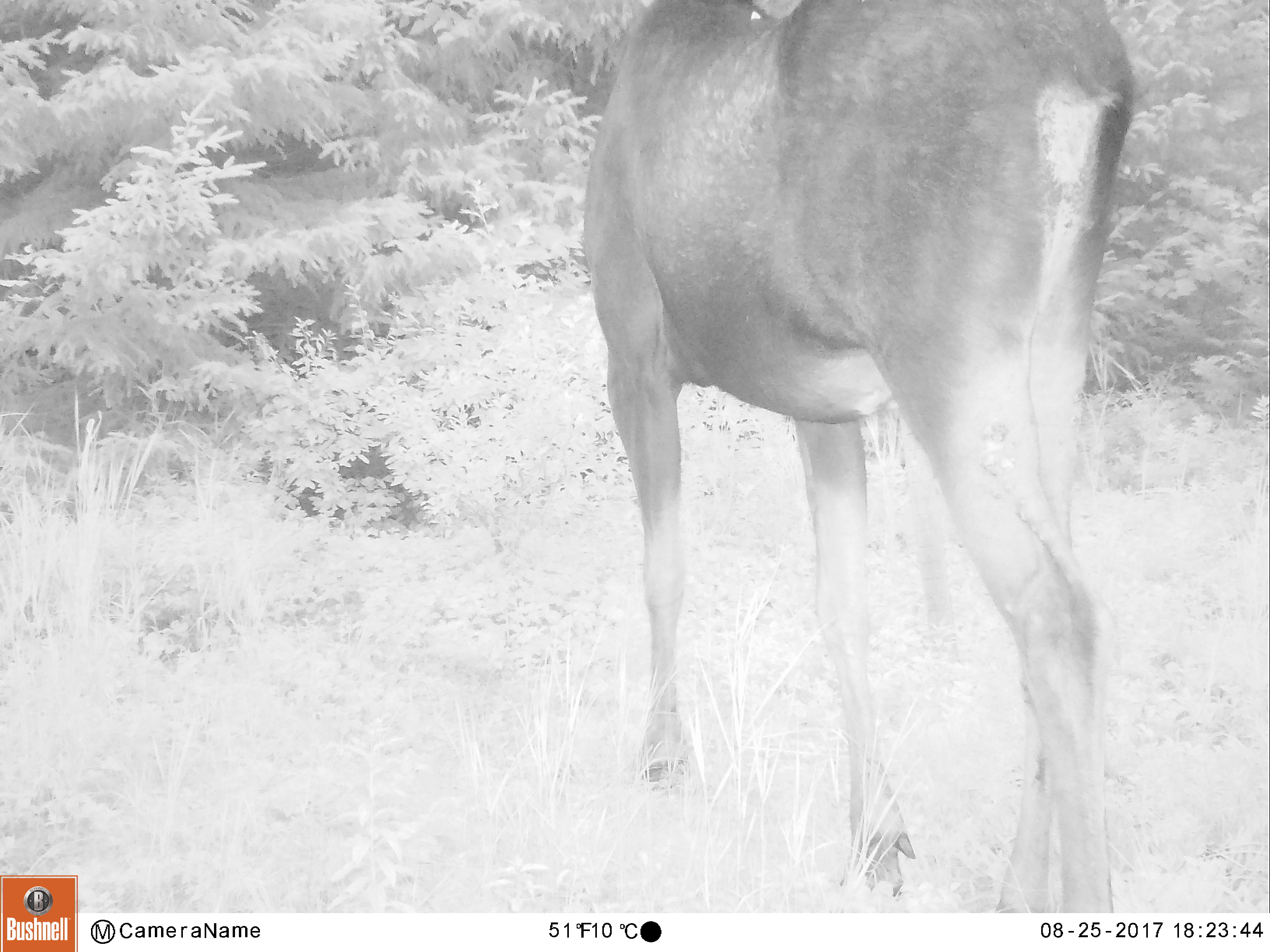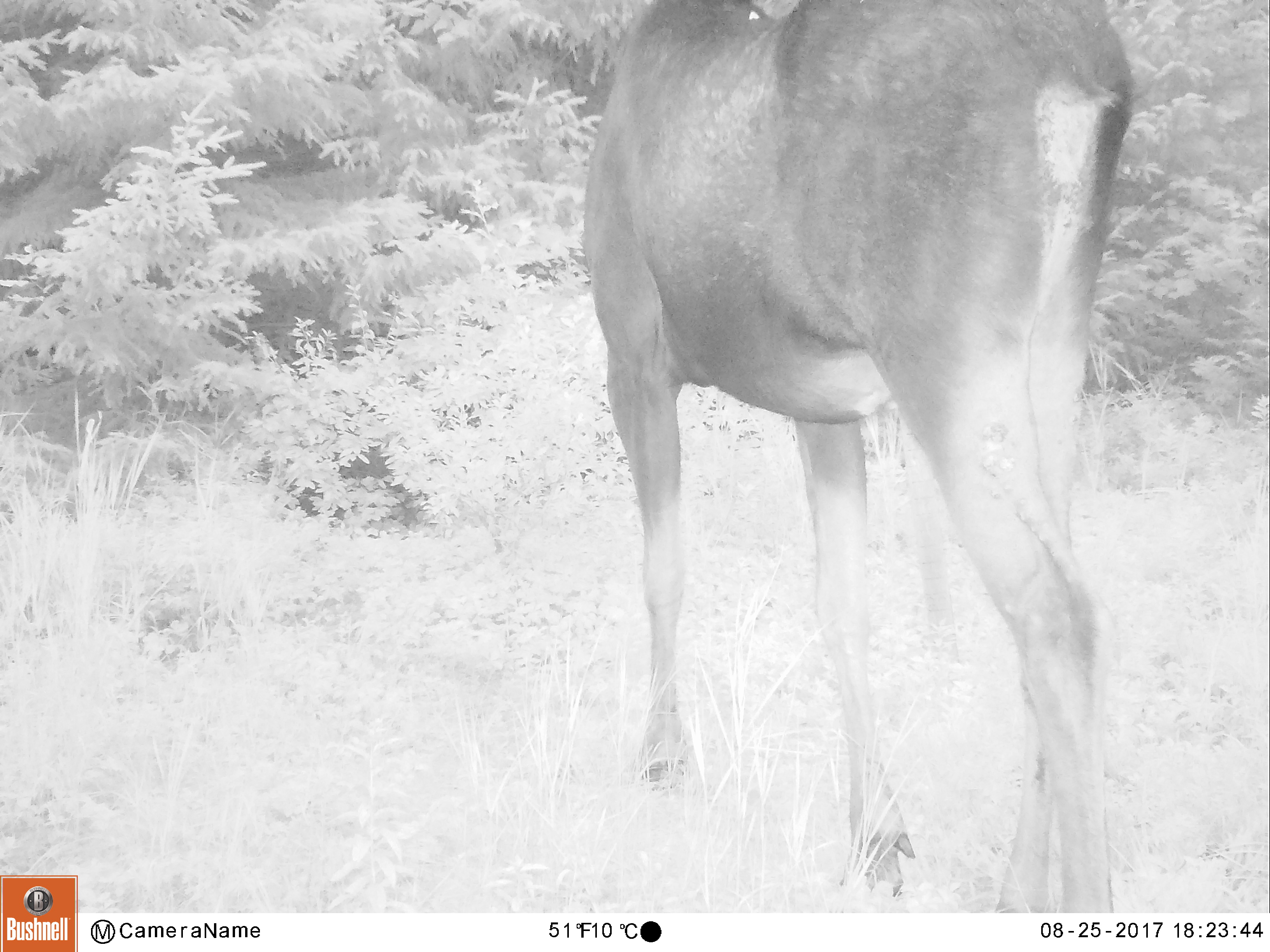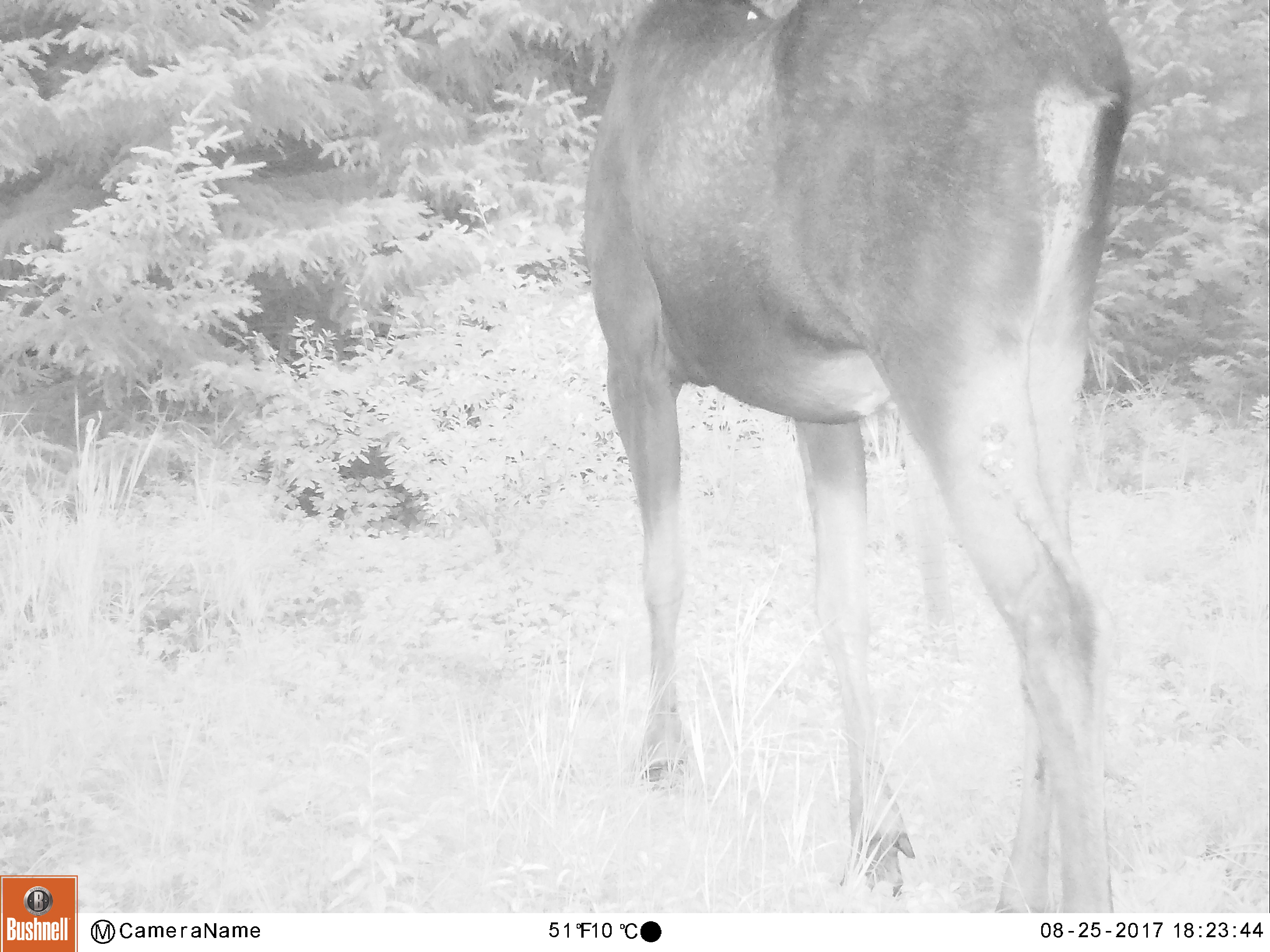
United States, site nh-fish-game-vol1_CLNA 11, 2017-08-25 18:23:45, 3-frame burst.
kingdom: Animalia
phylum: Chordata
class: Mammalia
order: Artiodactyla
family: Cervidae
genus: Alces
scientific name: Alces alces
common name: moose